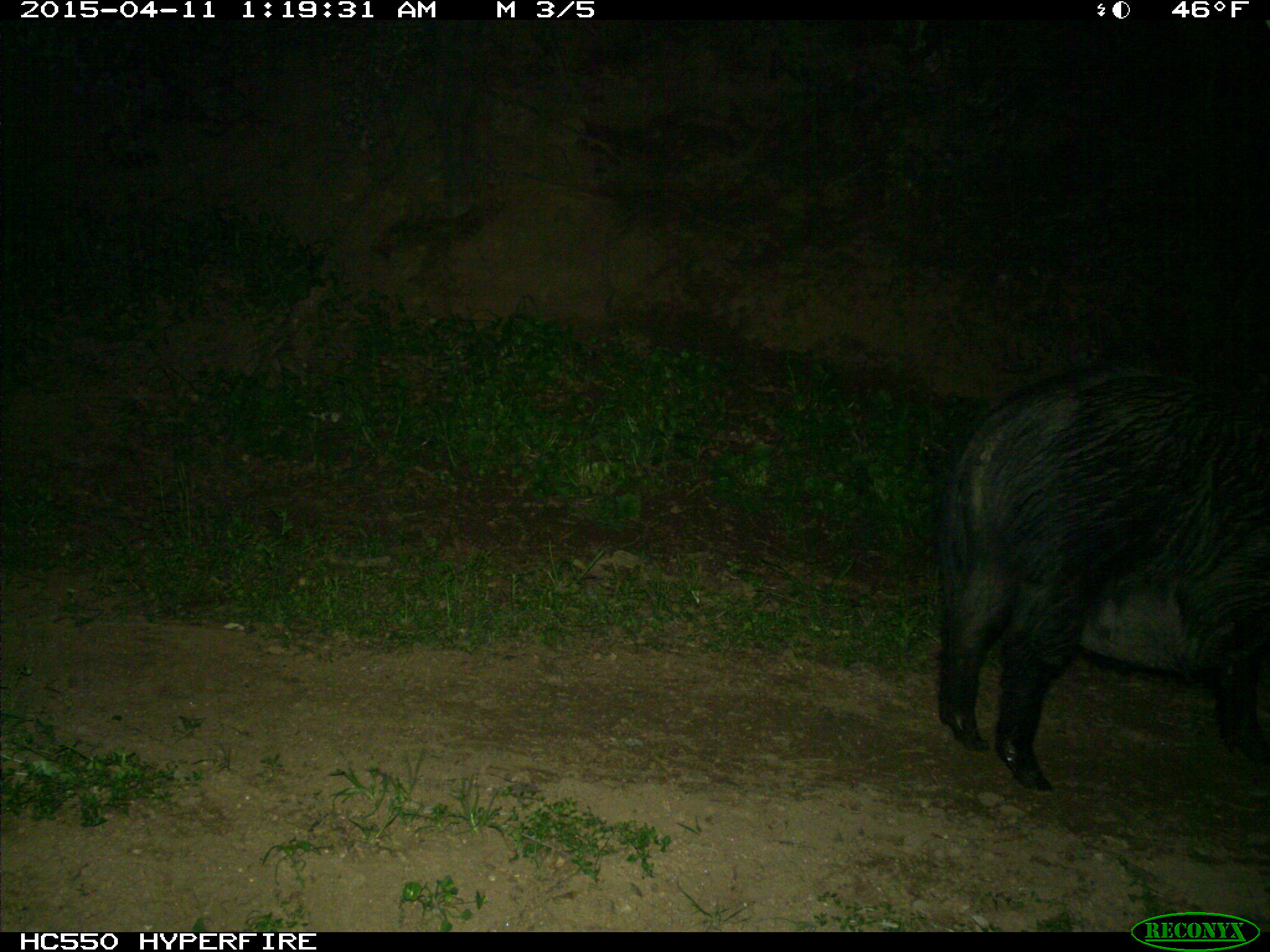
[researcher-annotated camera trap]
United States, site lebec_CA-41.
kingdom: Animalia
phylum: Chordata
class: Mammalia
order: Artiodactyla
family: Suidae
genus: Sus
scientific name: Sus scrofa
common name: wild boar